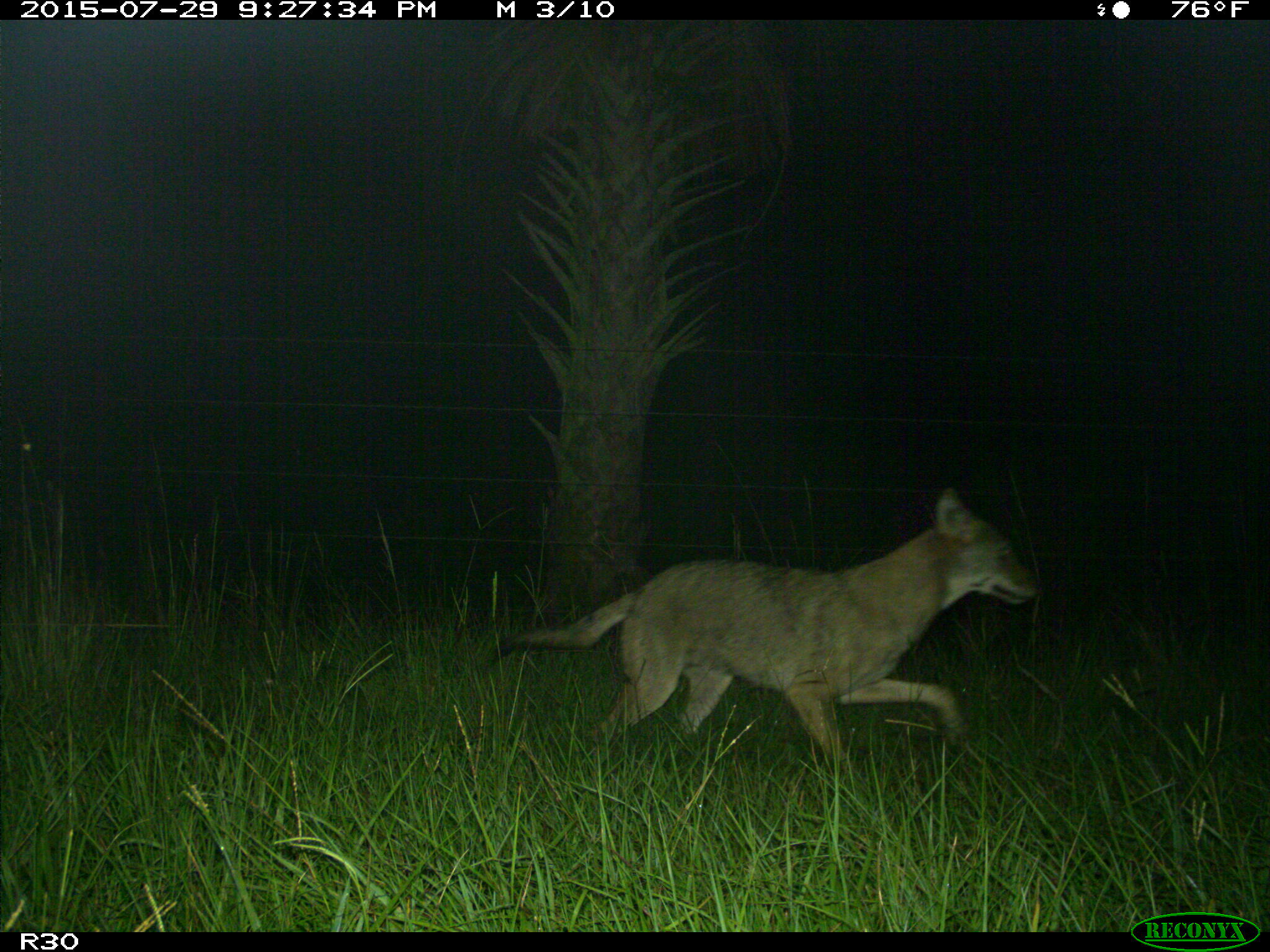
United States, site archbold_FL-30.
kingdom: Animalia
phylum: Chordata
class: Mammalia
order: Carnivora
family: Canidae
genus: Canis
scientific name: Canis latrans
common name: coyote